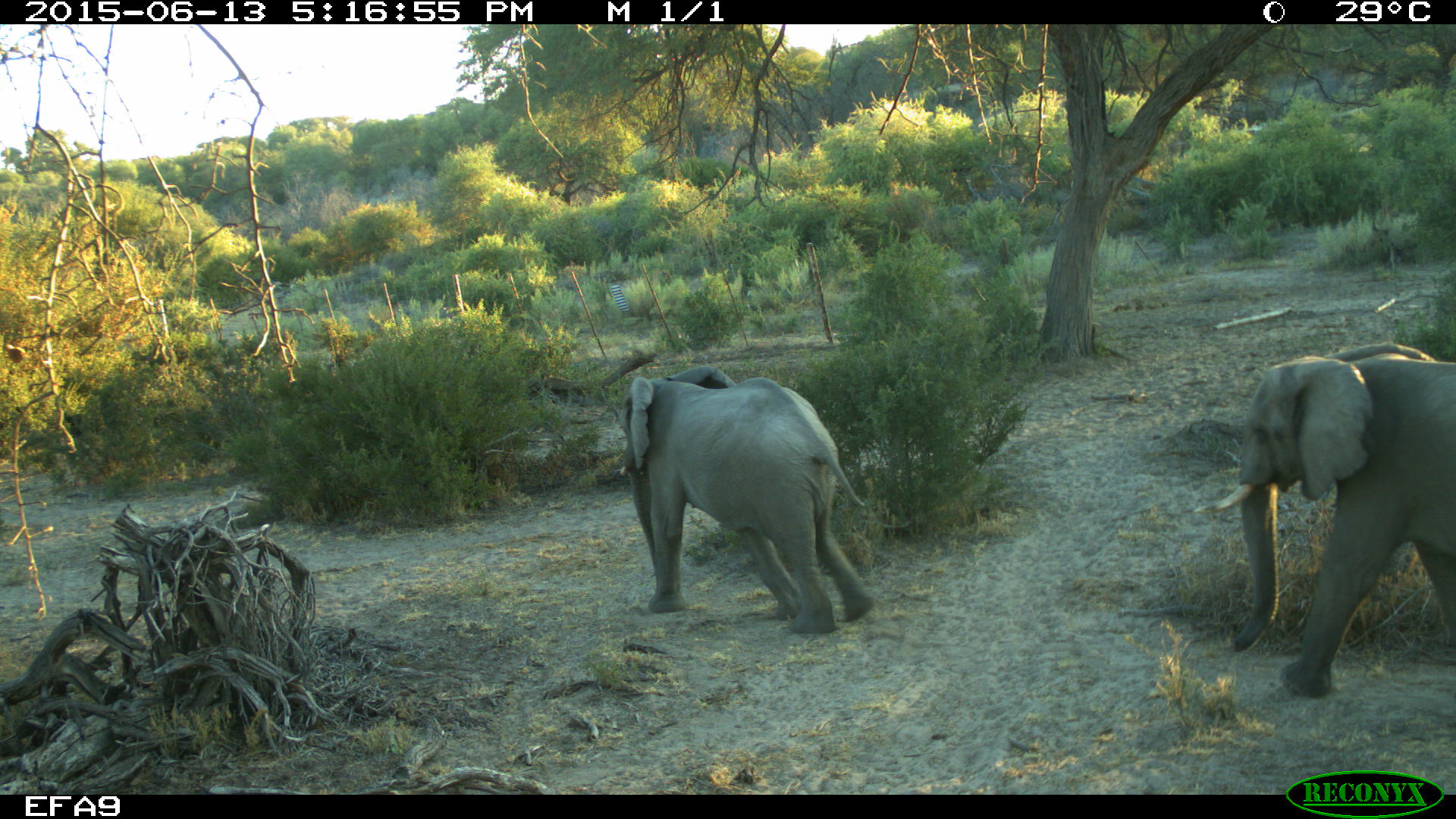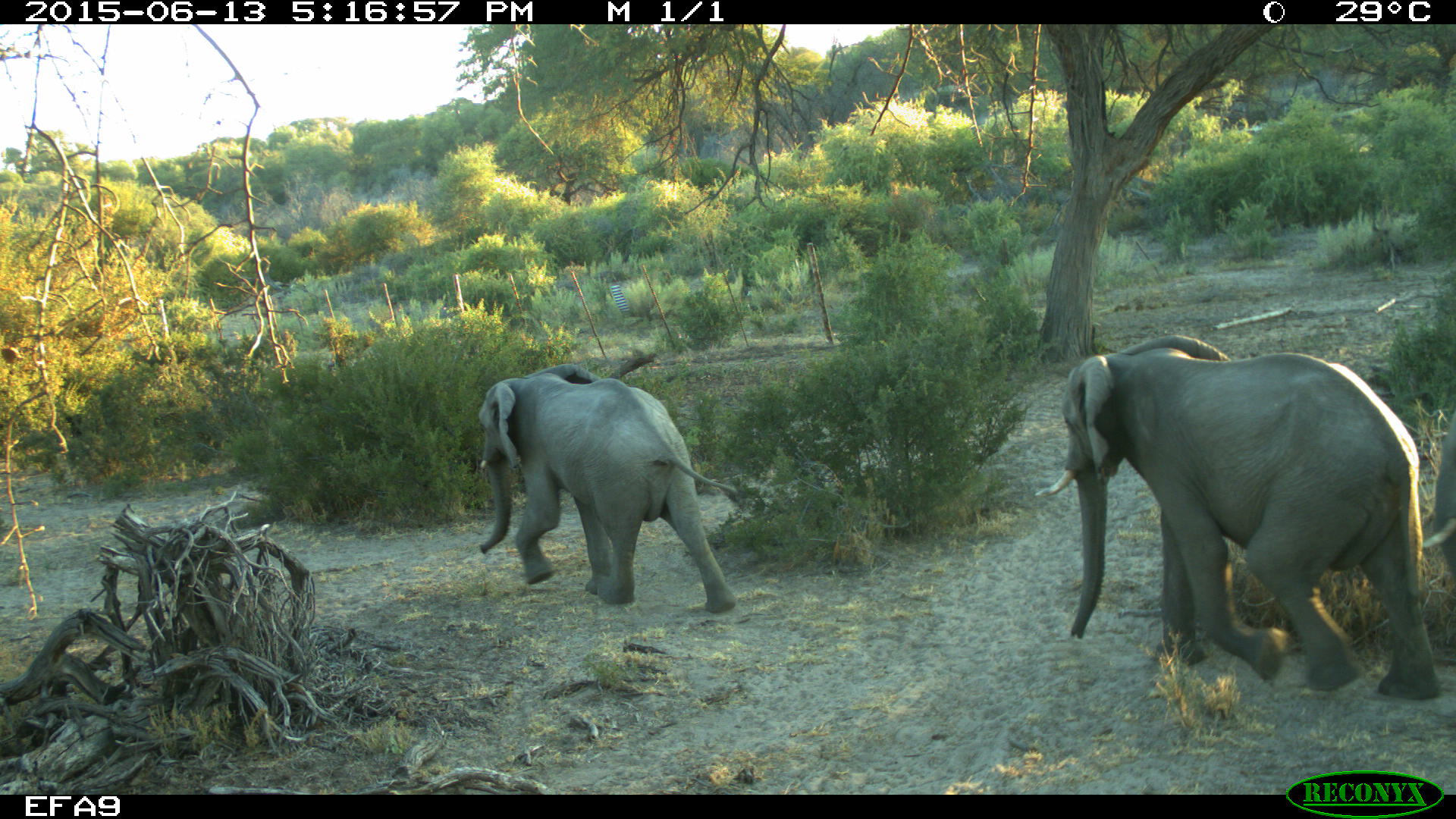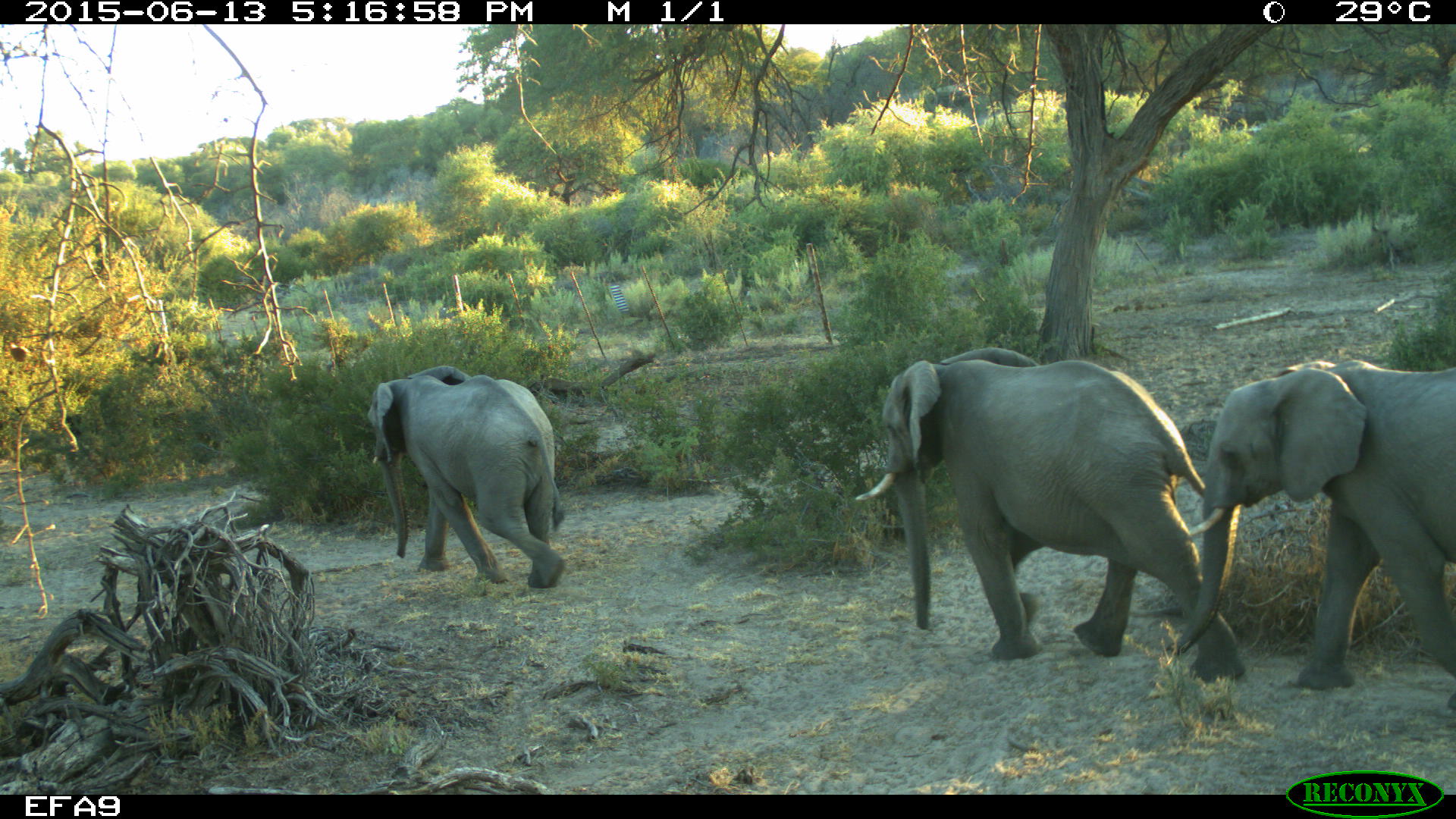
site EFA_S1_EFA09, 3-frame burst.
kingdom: Animalia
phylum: Chordata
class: Mammalia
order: Proboscidea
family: Elephantidae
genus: Loxodonta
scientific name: Loxodonta africana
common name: african bush elephant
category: elephant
Elephant (african bush elephant) (Loxodonta africana), count 3. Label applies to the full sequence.